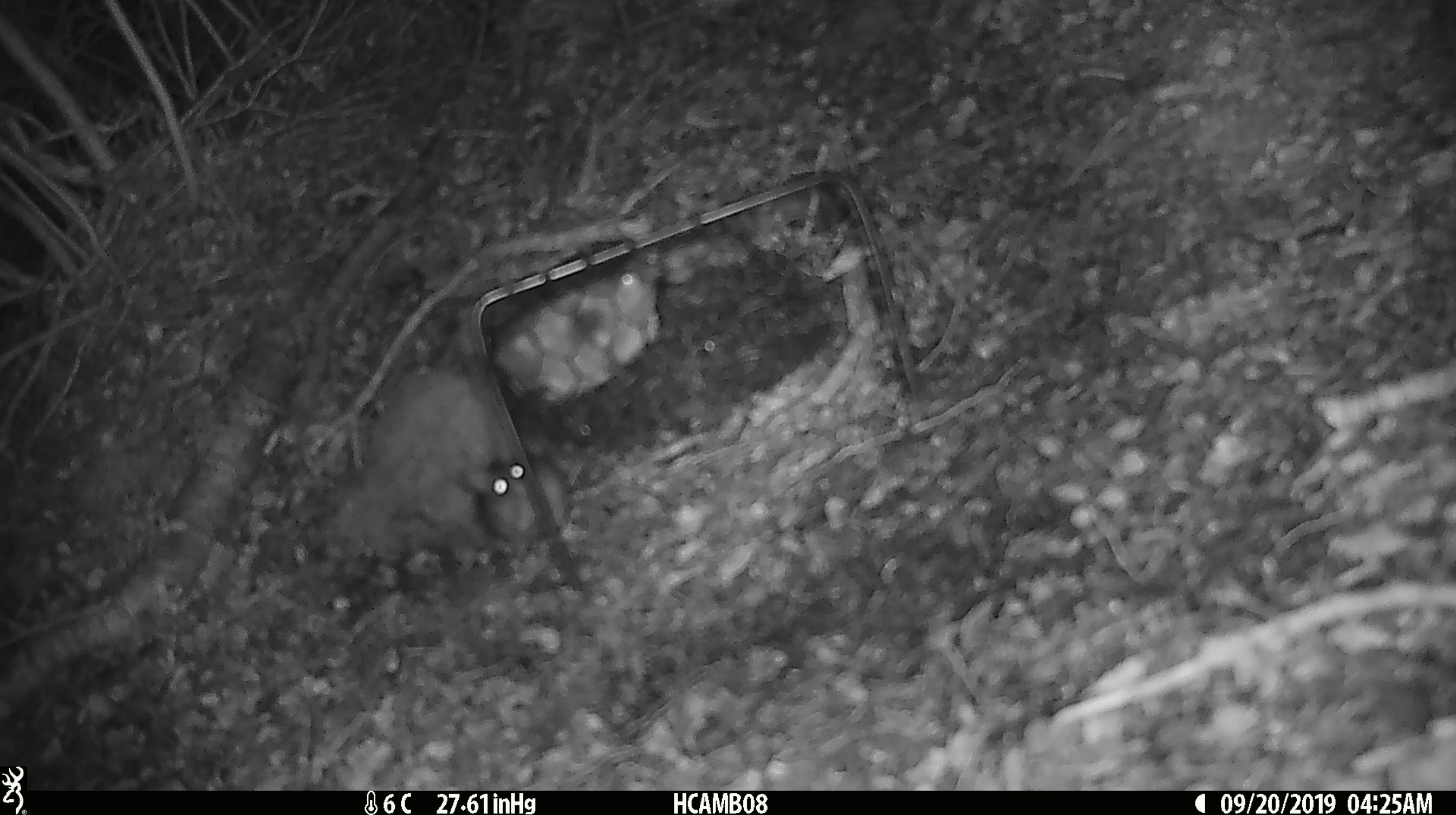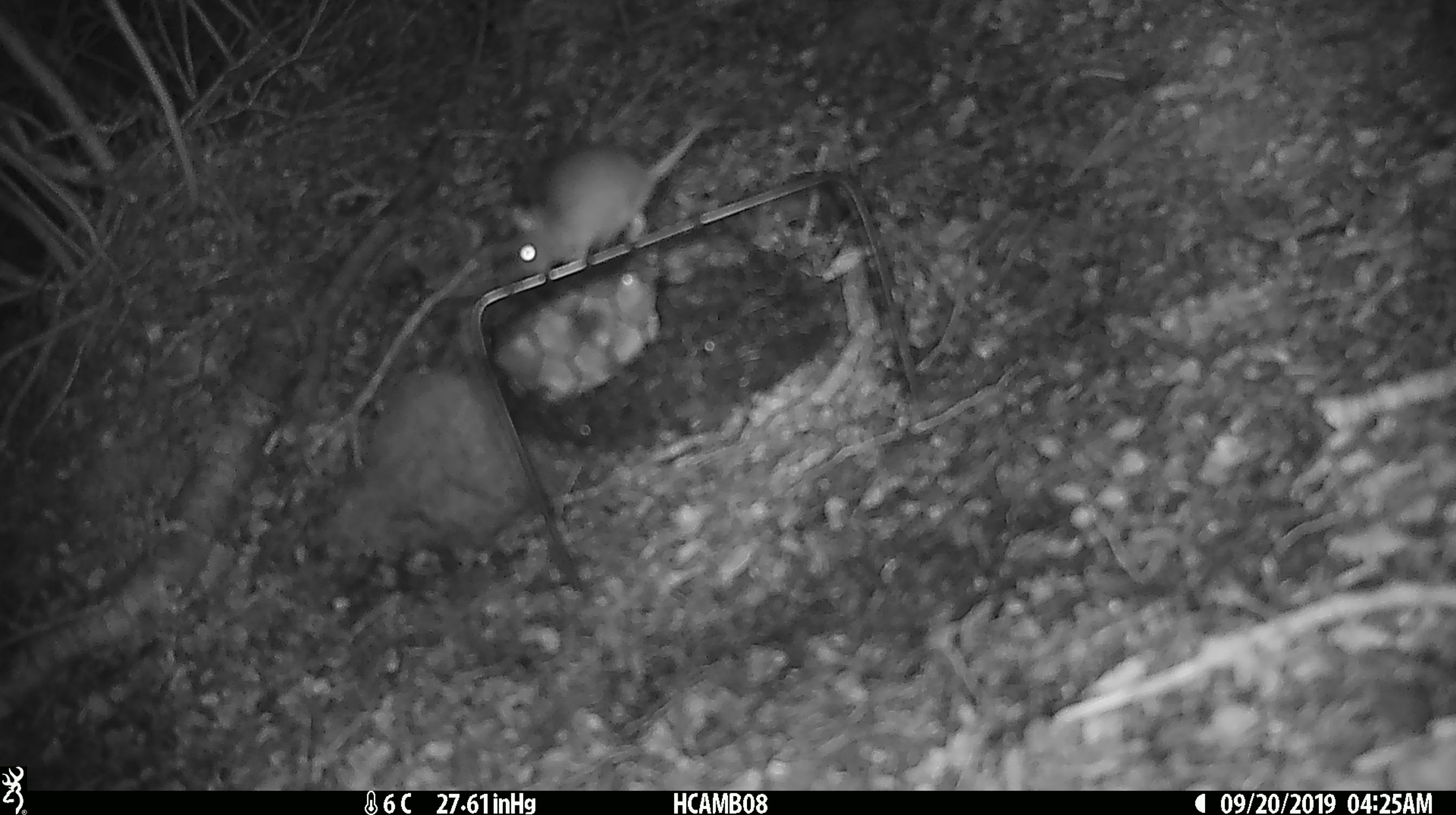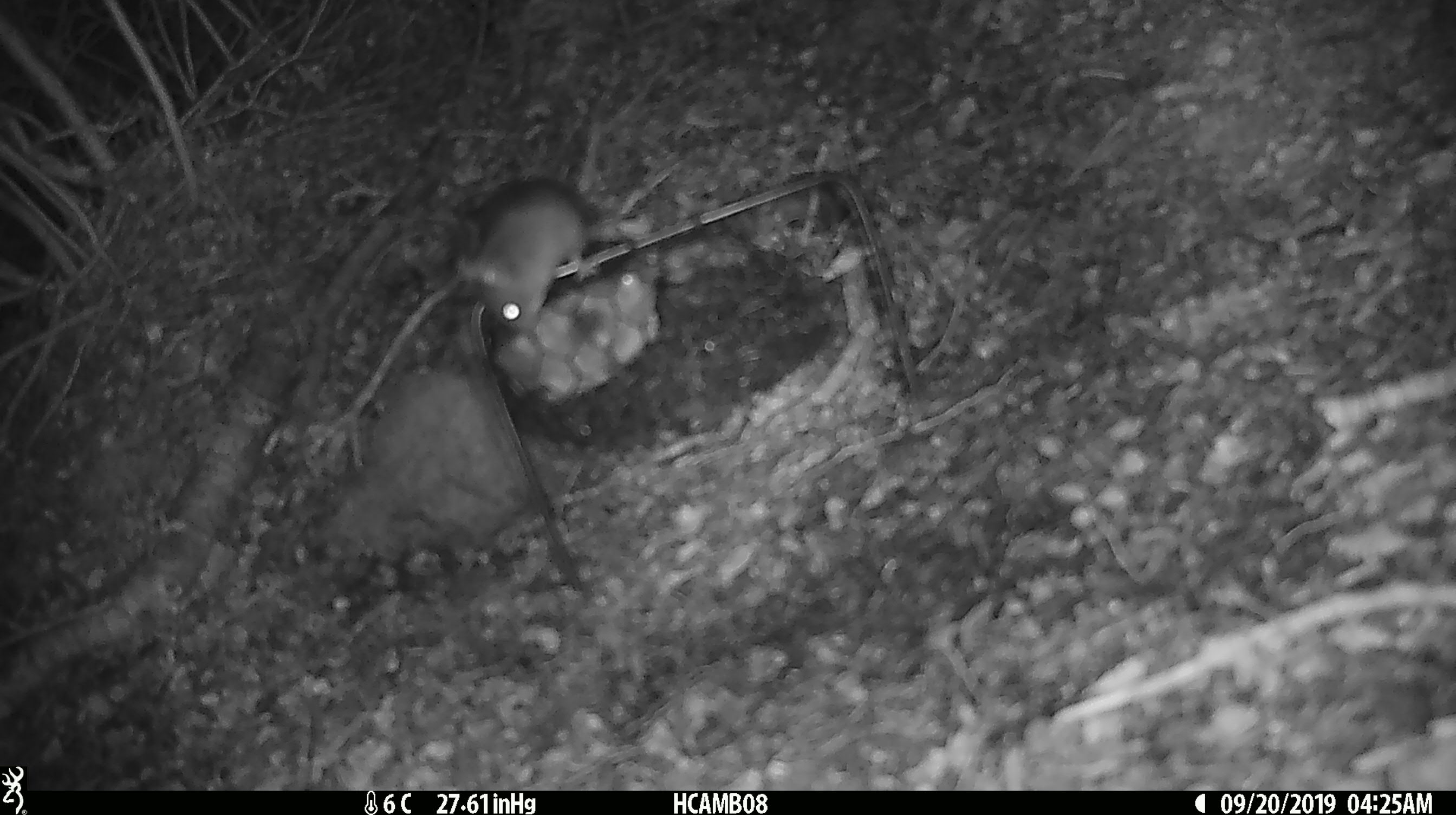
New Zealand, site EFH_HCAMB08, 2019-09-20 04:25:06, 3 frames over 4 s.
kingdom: Animalia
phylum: Chordata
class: Mammalia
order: Rodentia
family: Muridae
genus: Mus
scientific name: Mus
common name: mouse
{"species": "mouse (Mus)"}